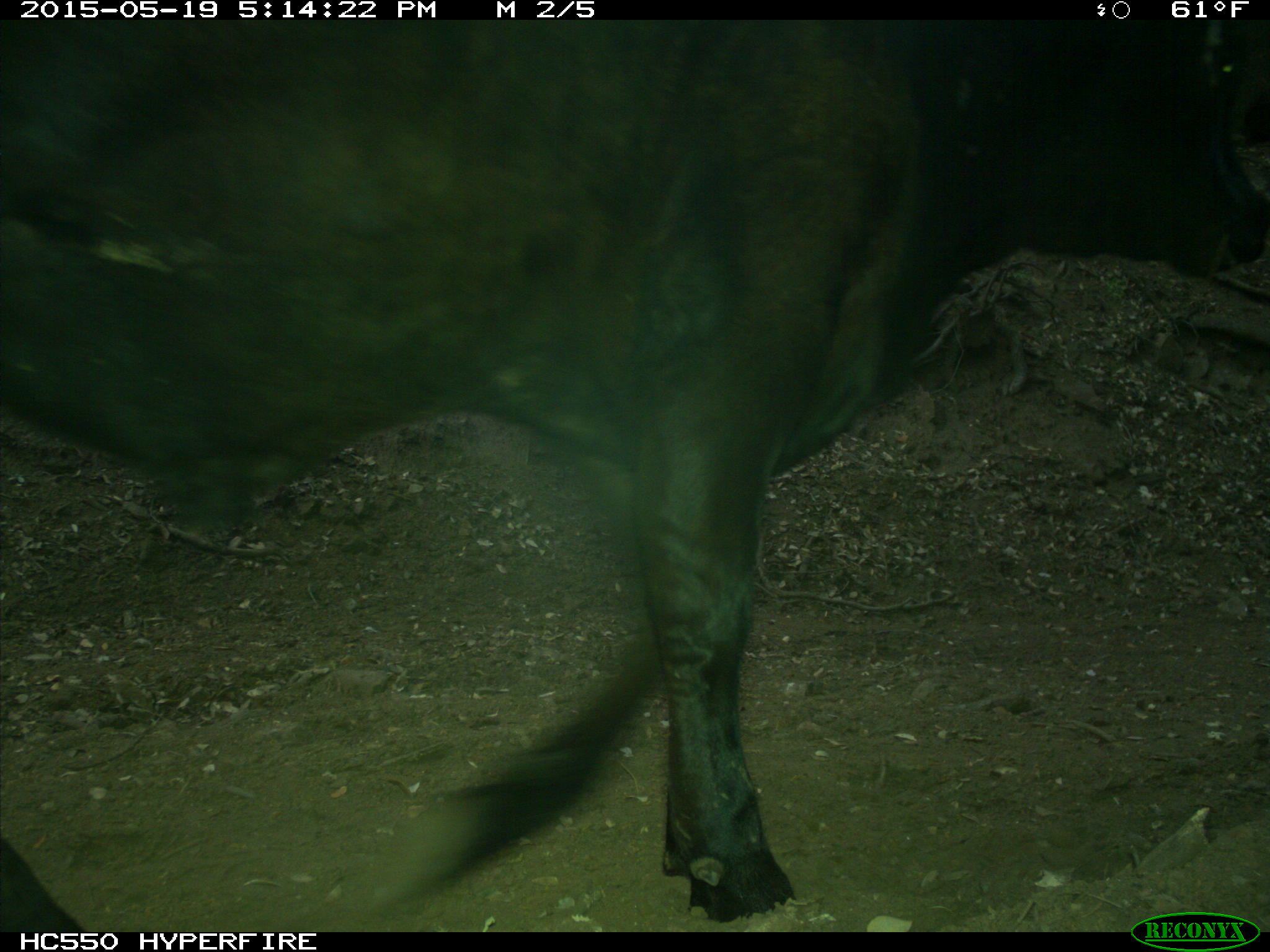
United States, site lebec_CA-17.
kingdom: Animalia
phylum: Chordata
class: Mammalia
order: Artiodactyla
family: Bovidae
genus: Bos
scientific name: Bos taurus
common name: domestic cow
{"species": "Bos taurus (domestic cow)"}